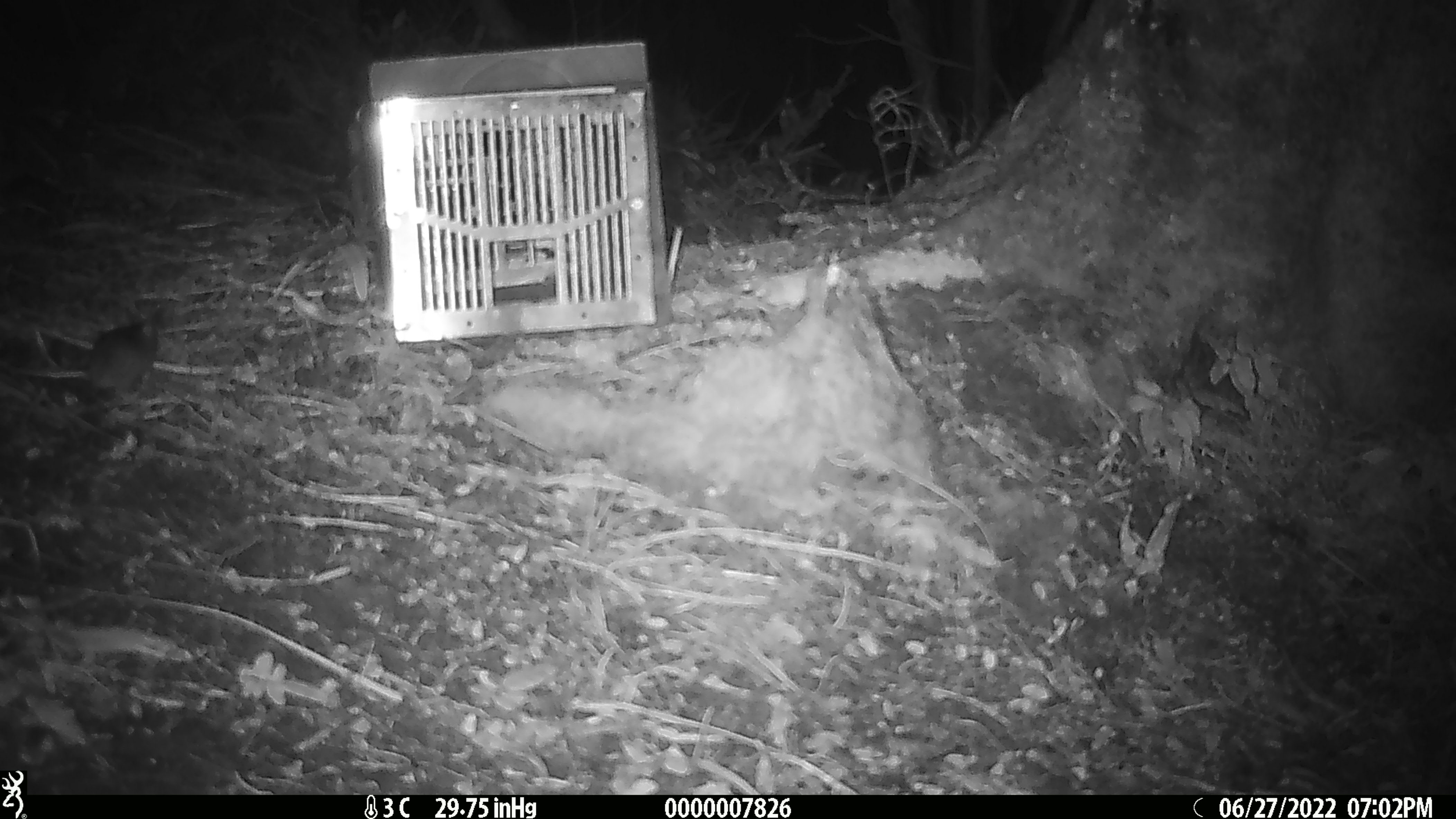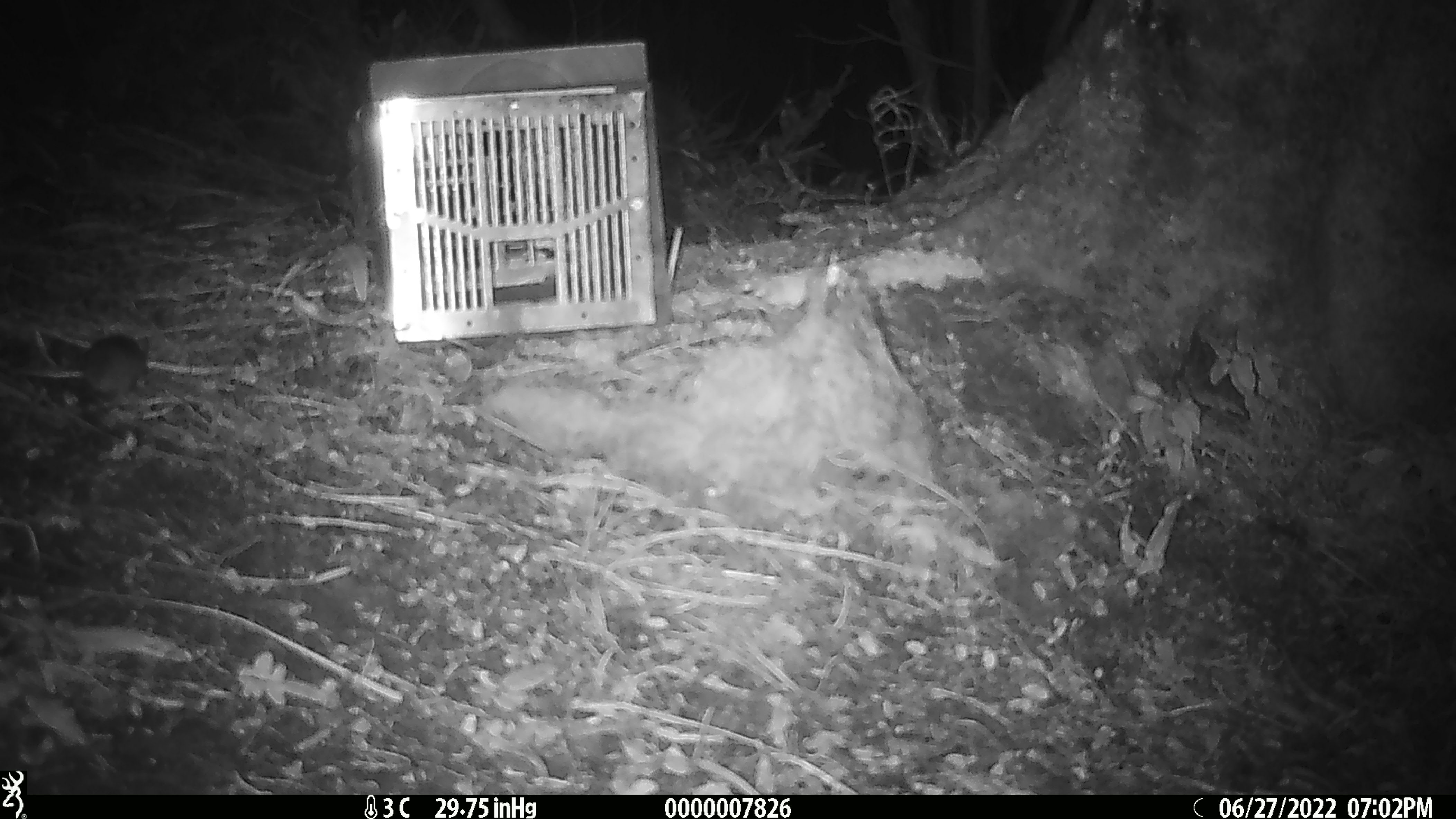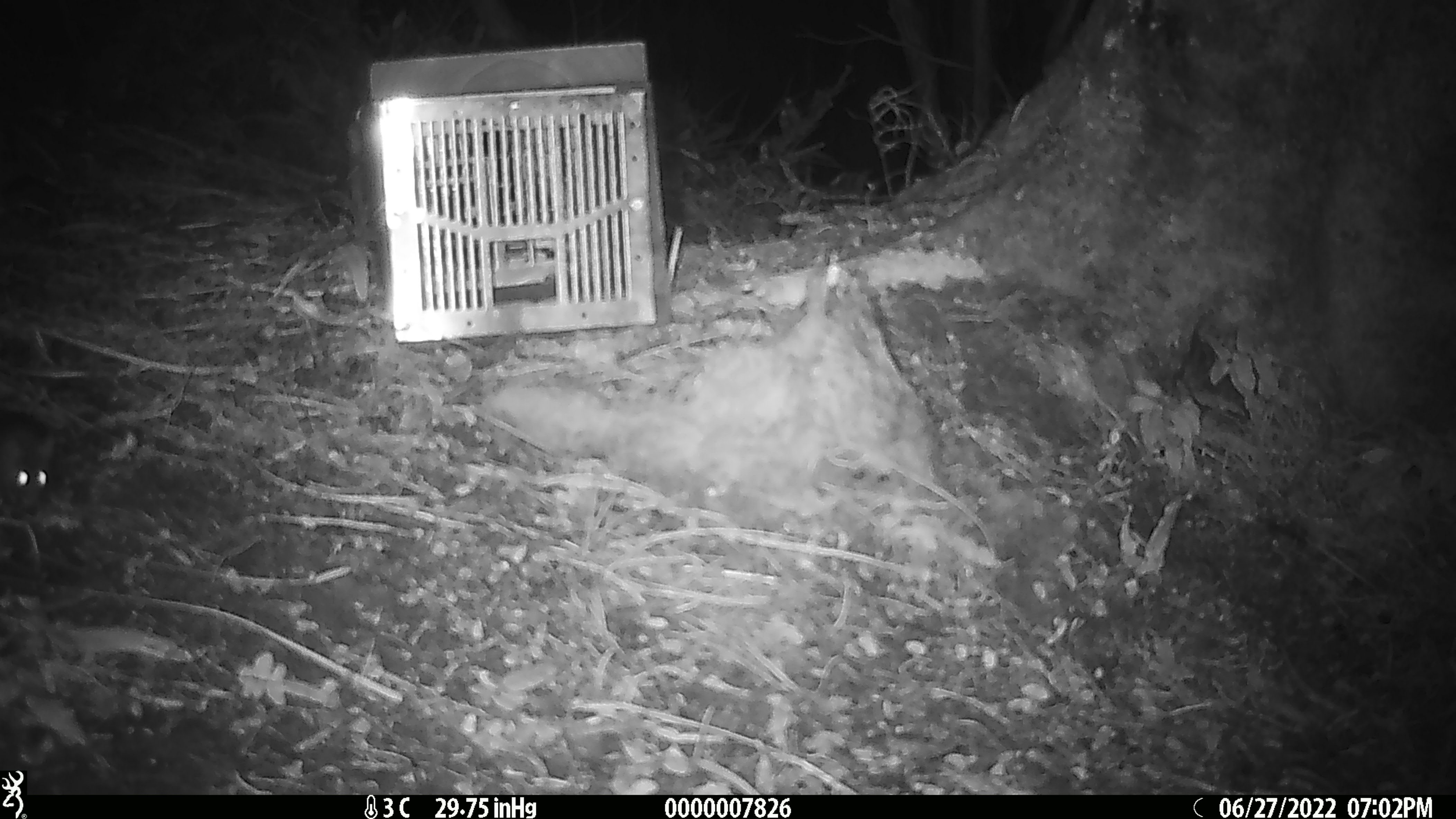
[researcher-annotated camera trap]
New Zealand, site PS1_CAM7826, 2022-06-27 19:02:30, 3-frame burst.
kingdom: Animalia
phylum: Chordata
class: Mammalia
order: Rodentia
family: Muridae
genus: Mus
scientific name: Mus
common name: mouse